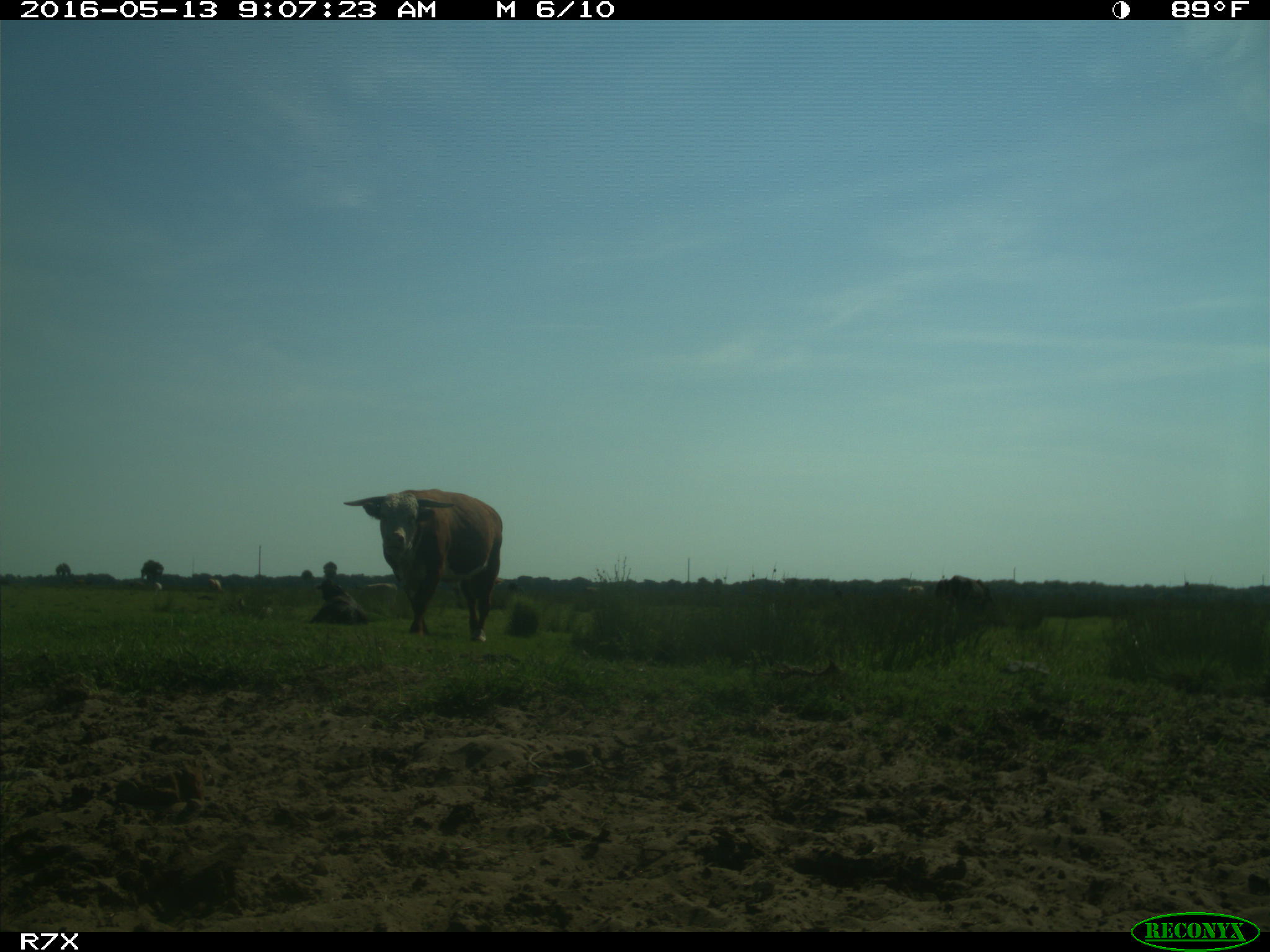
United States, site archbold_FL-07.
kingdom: Animalia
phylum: Chordata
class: Mammalia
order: Artiodactyla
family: Bovidae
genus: Bos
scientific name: Bos taurus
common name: domestic cow